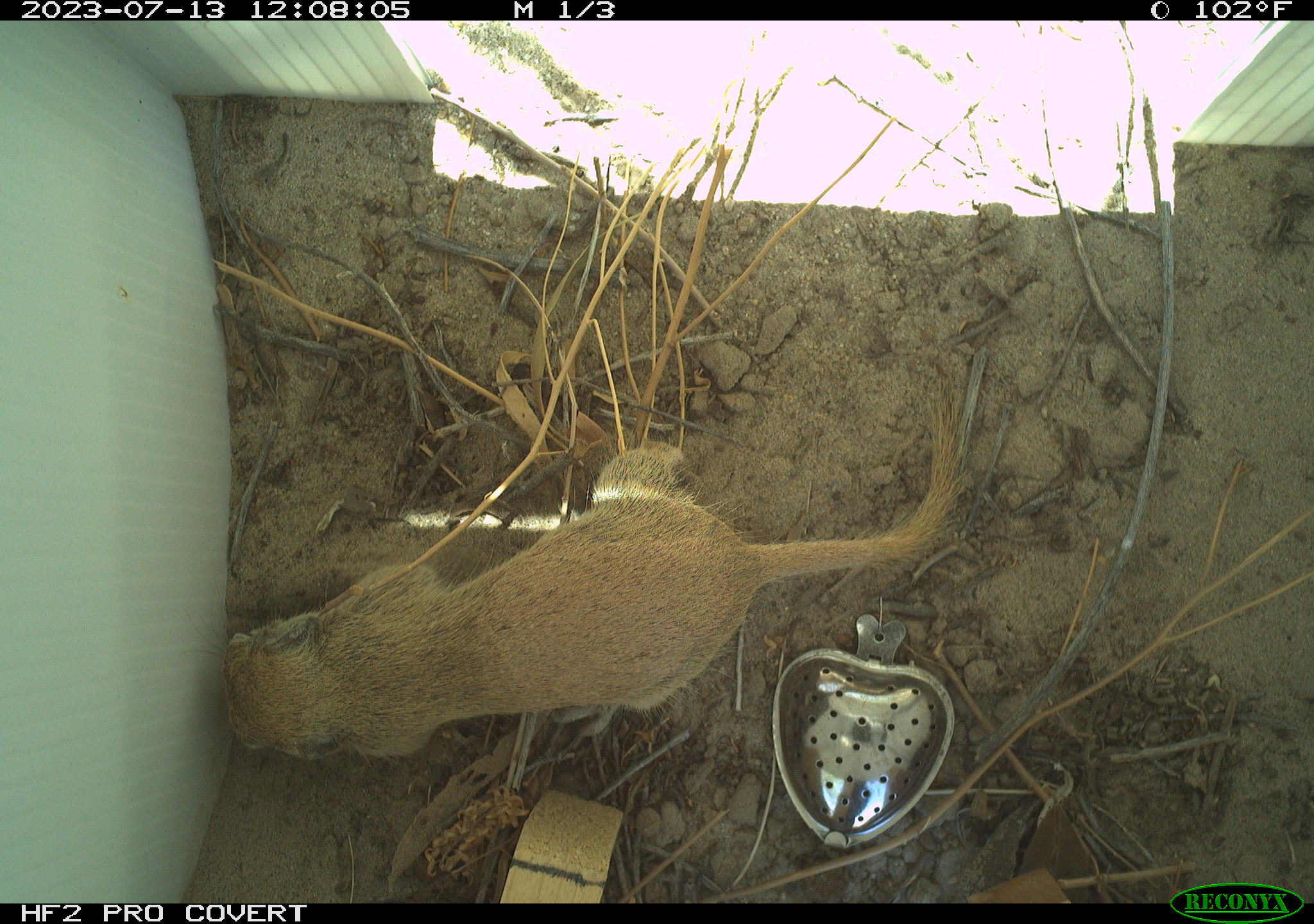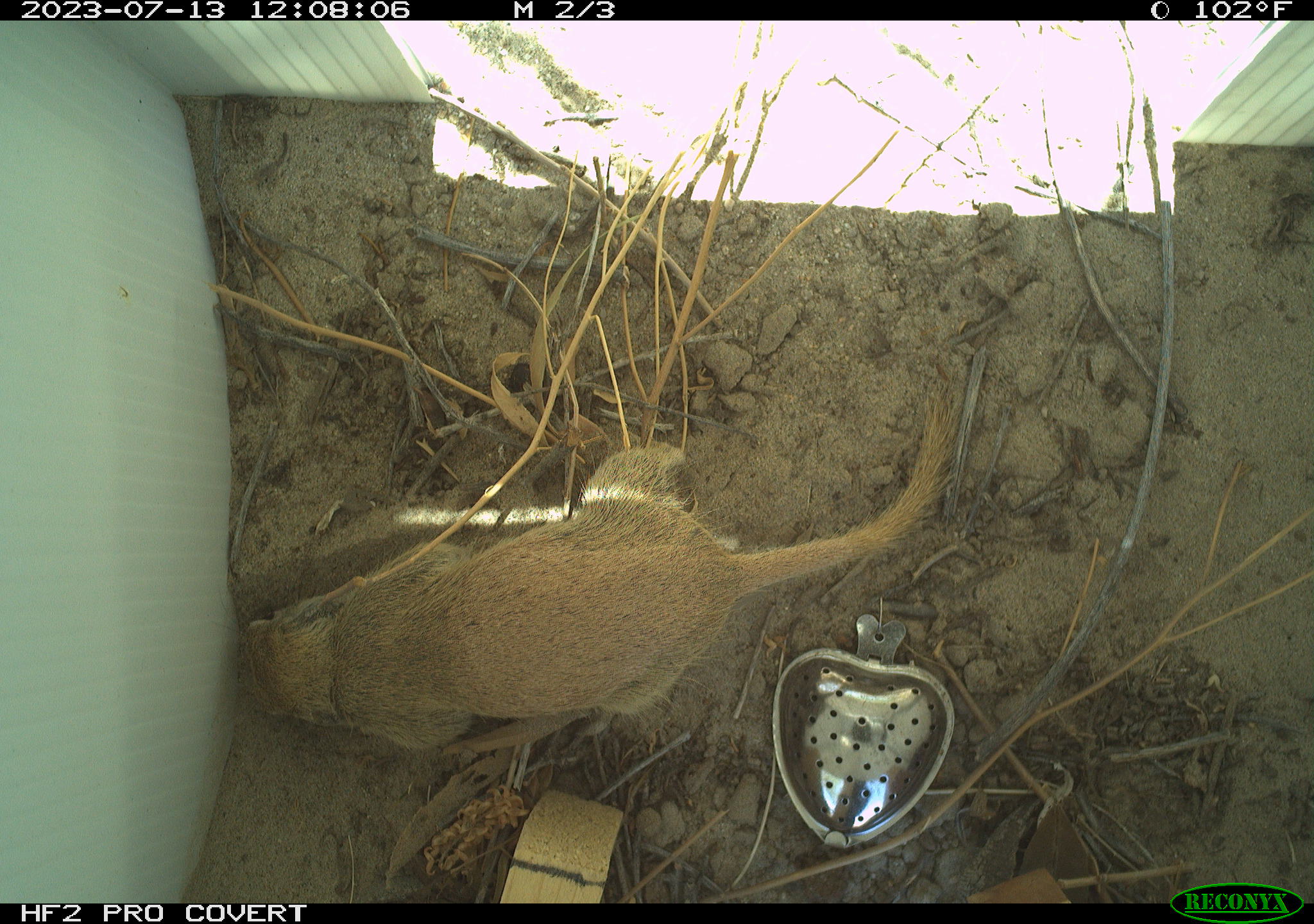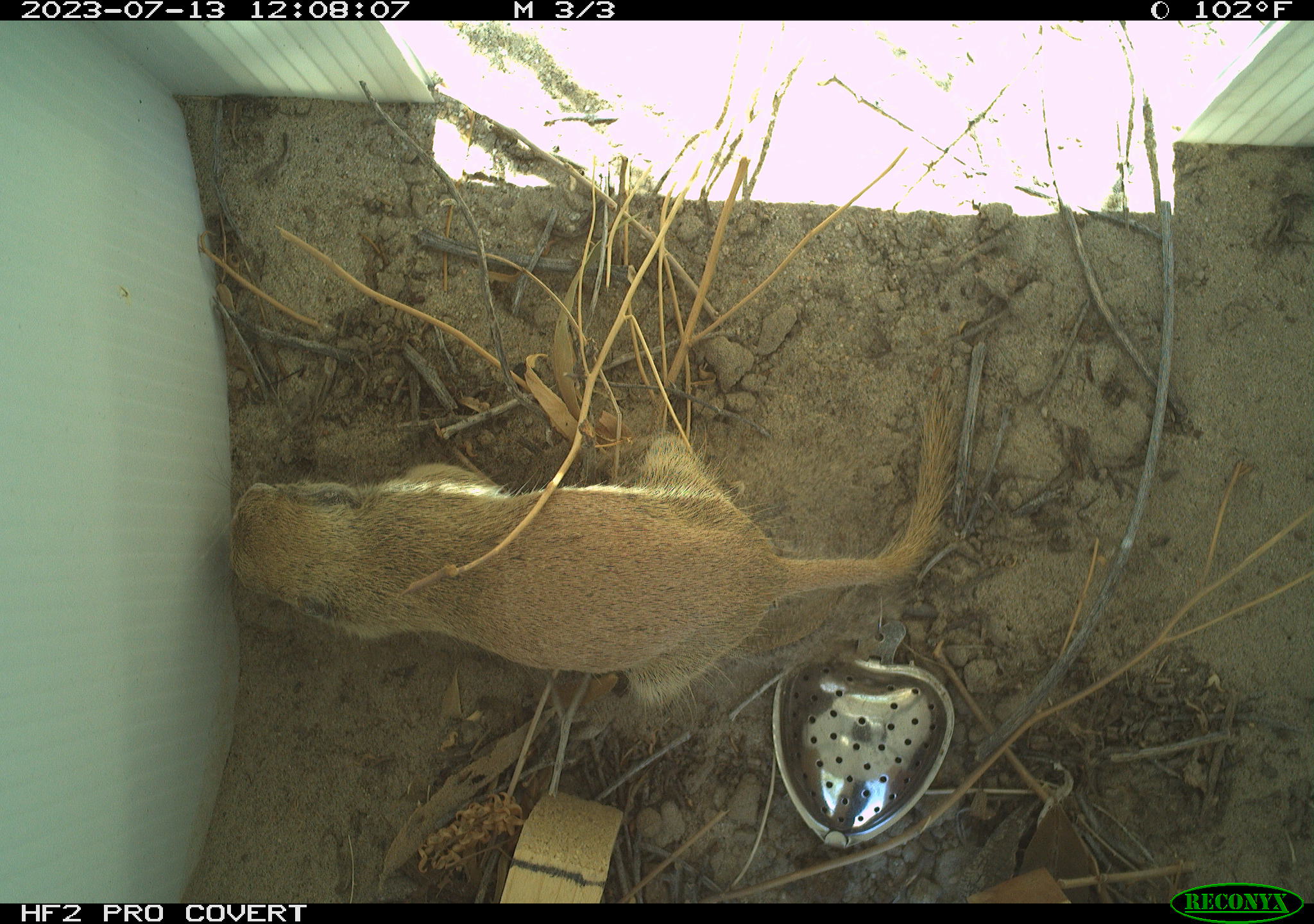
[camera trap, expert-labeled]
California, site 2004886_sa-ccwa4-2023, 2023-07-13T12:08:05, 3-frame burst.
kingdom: Animalia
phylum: Chordata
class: Mammalia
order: Rodentia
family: Sciuridae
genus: Xerospermophilus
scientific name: Xerospermophilus tereticaudus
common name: round-tailed ground squirrel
Round-tailed ground squirrel (Xerospermophilus tereticaudus).